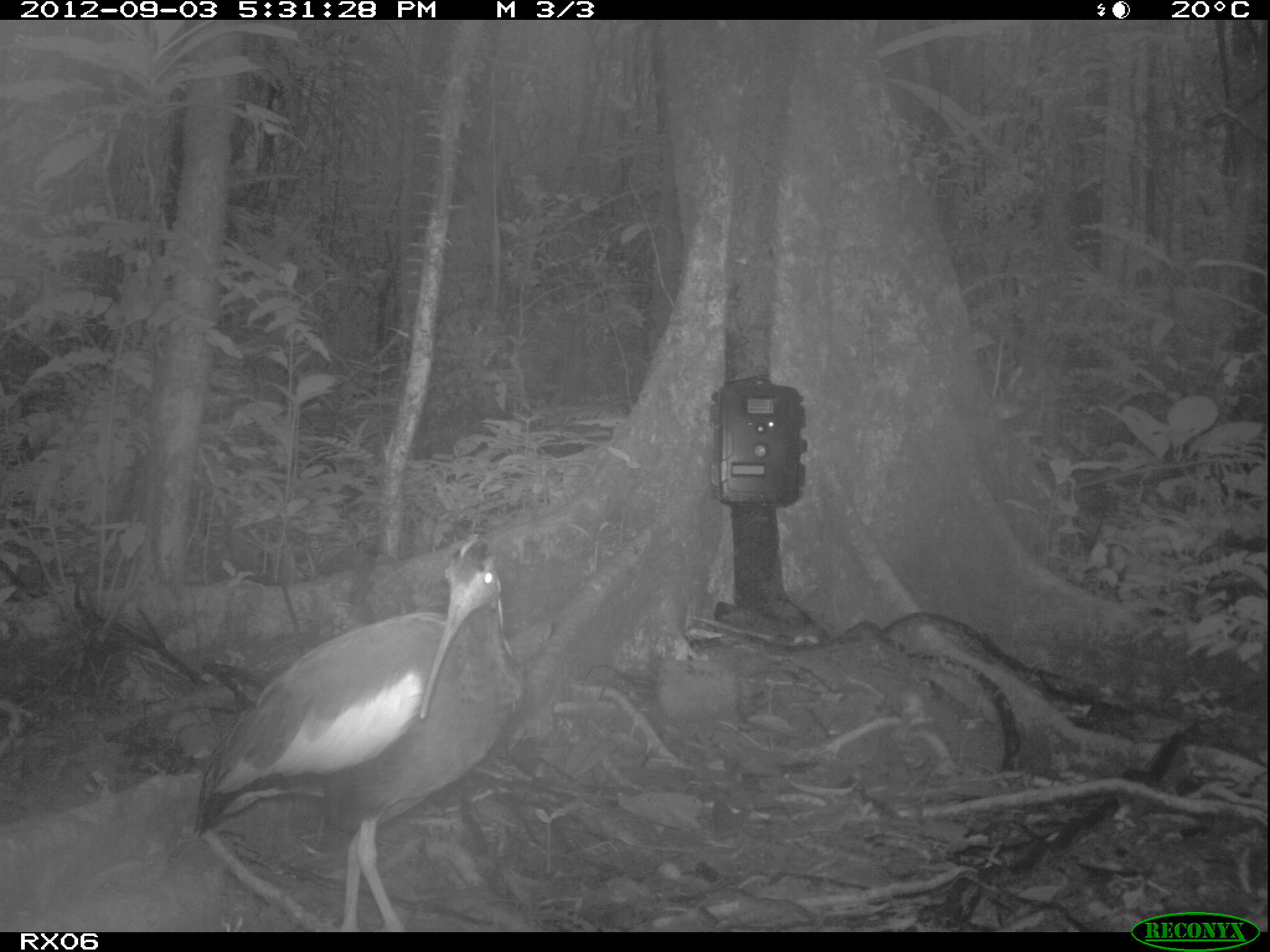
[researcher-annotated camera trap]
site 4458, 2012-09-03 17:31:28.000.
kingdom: Animalia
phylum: Chordata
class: Aves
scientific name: Aves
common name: bird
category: unknown bird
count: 2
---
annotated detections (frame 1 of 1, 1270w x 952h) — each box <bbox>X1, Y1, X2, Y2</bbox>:
unknown bird: <bbox>189, 532, 521, 931</bbox>